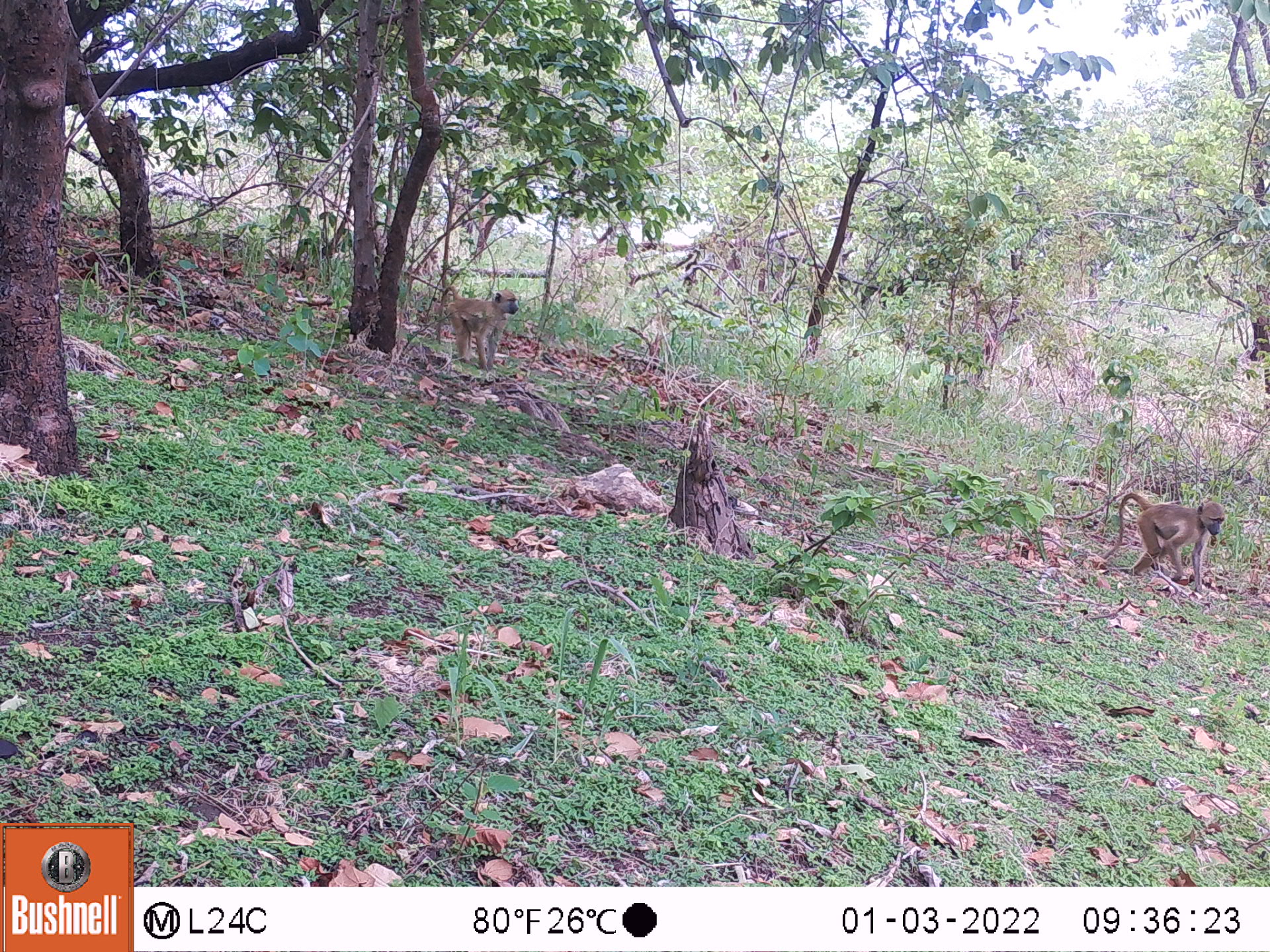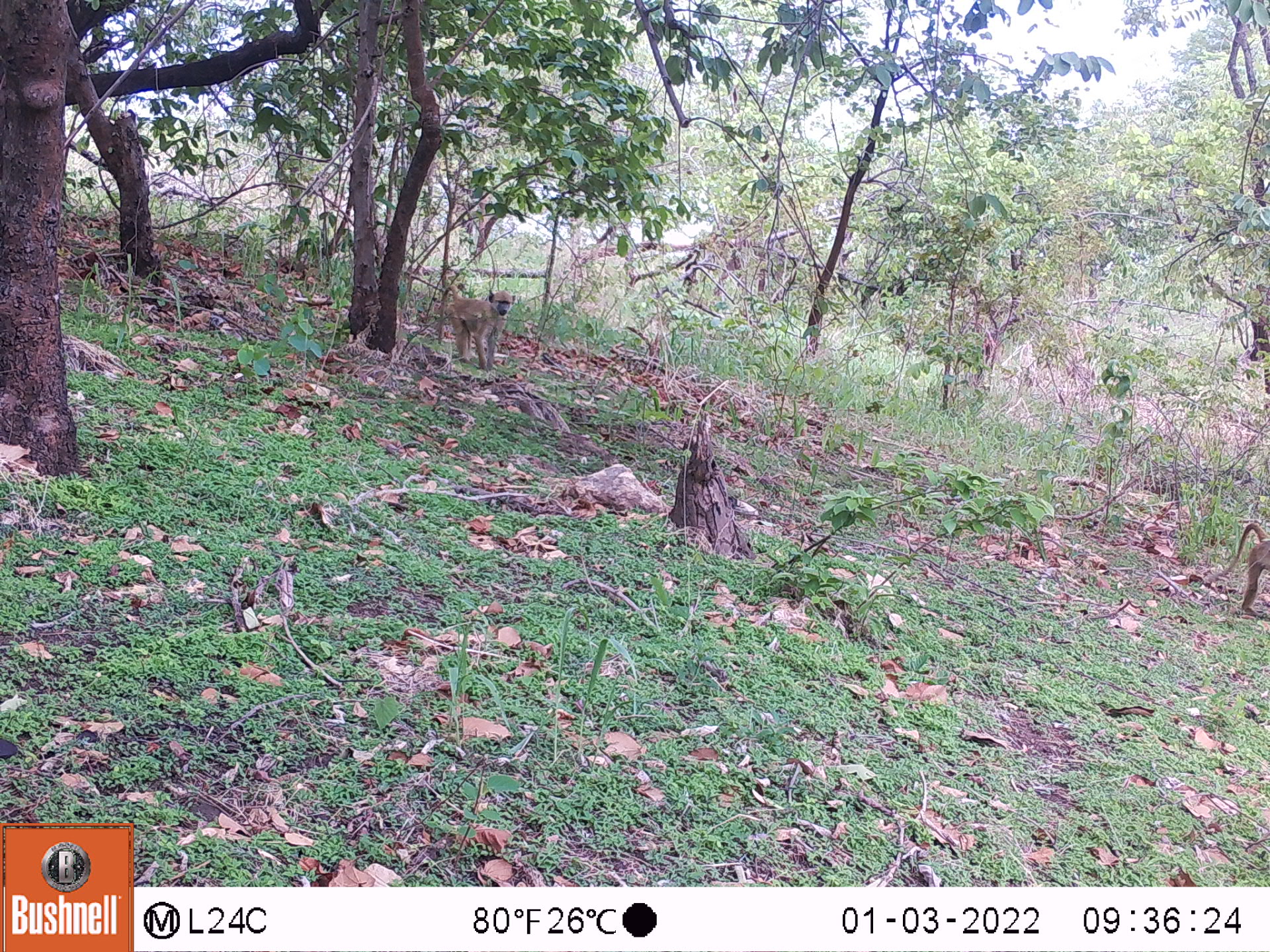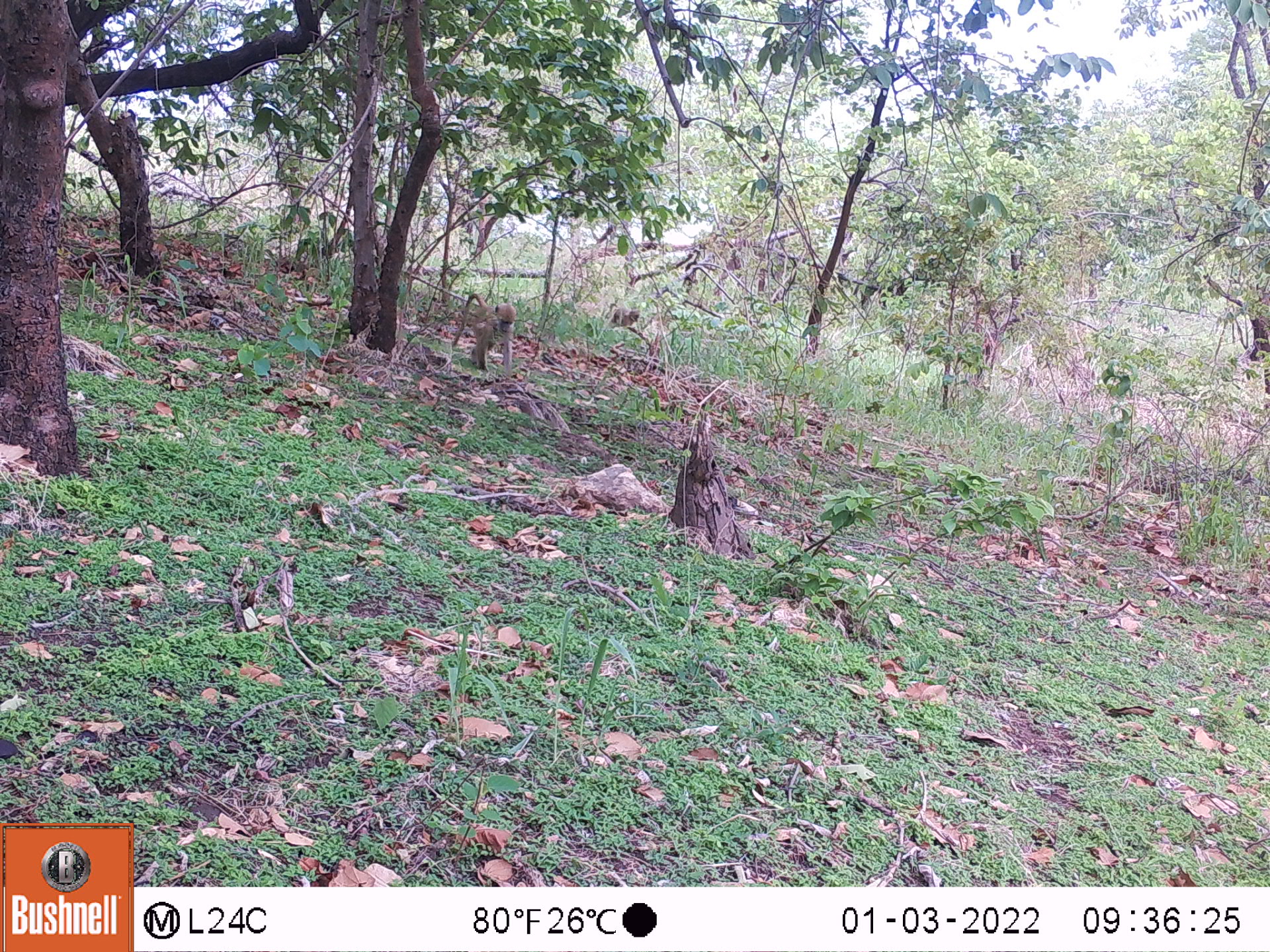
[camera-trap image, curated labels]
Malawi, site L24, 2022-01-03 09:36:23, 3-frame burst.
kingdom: Animalia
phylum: Chordata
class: Mammalia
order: Primates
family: Cercopithecidae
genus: Papio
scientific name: Papio cynocephalus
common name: yellow baboon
Yellow baboon (Papio cynocephalus), count 2.